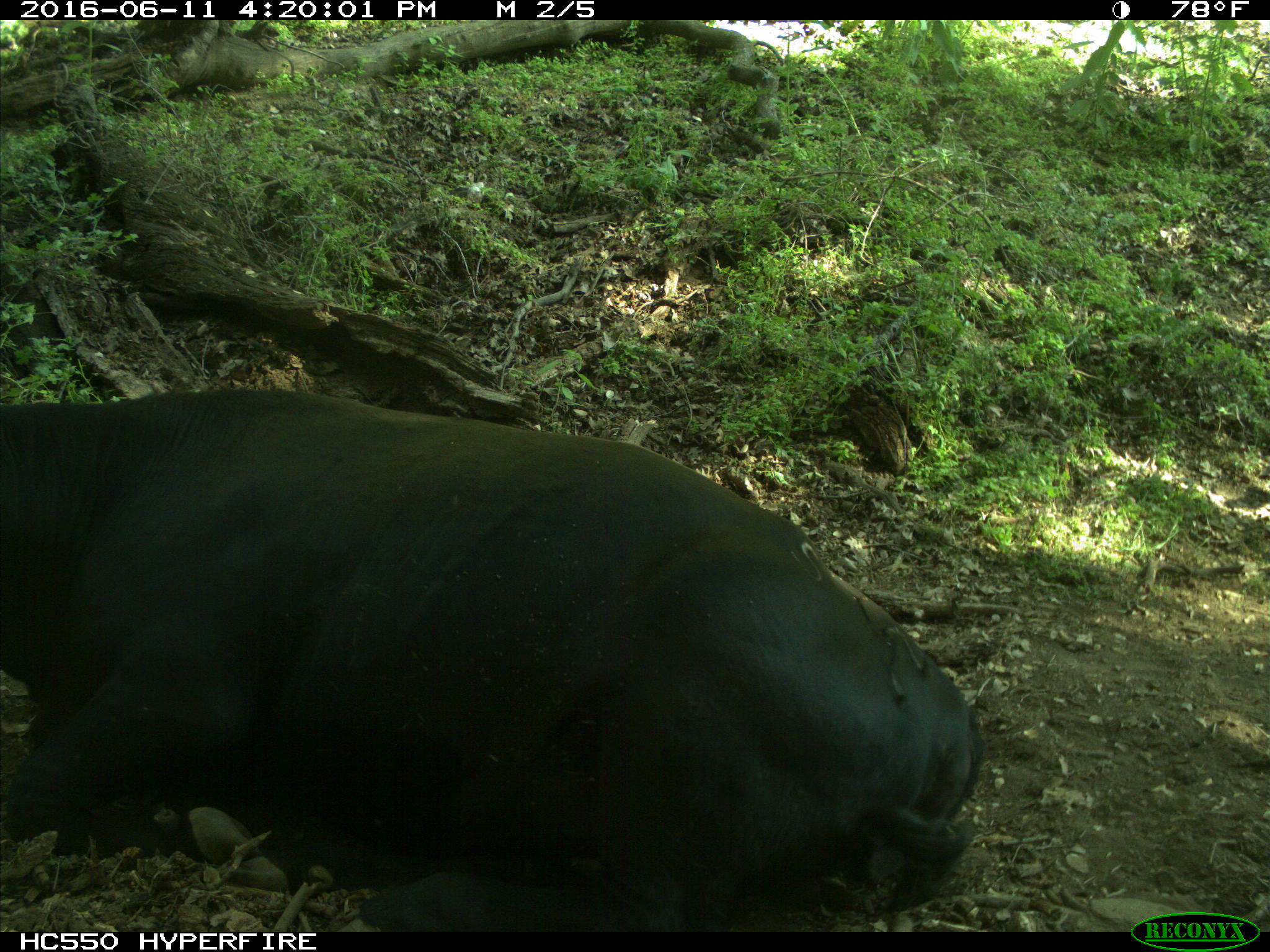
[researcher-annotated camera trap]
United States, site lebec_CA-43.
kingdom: Animalia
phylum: Chordata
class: Mammalia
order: Artiodactyla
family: Bovidae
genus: Bos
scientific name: Bos taurus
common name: domestic cow